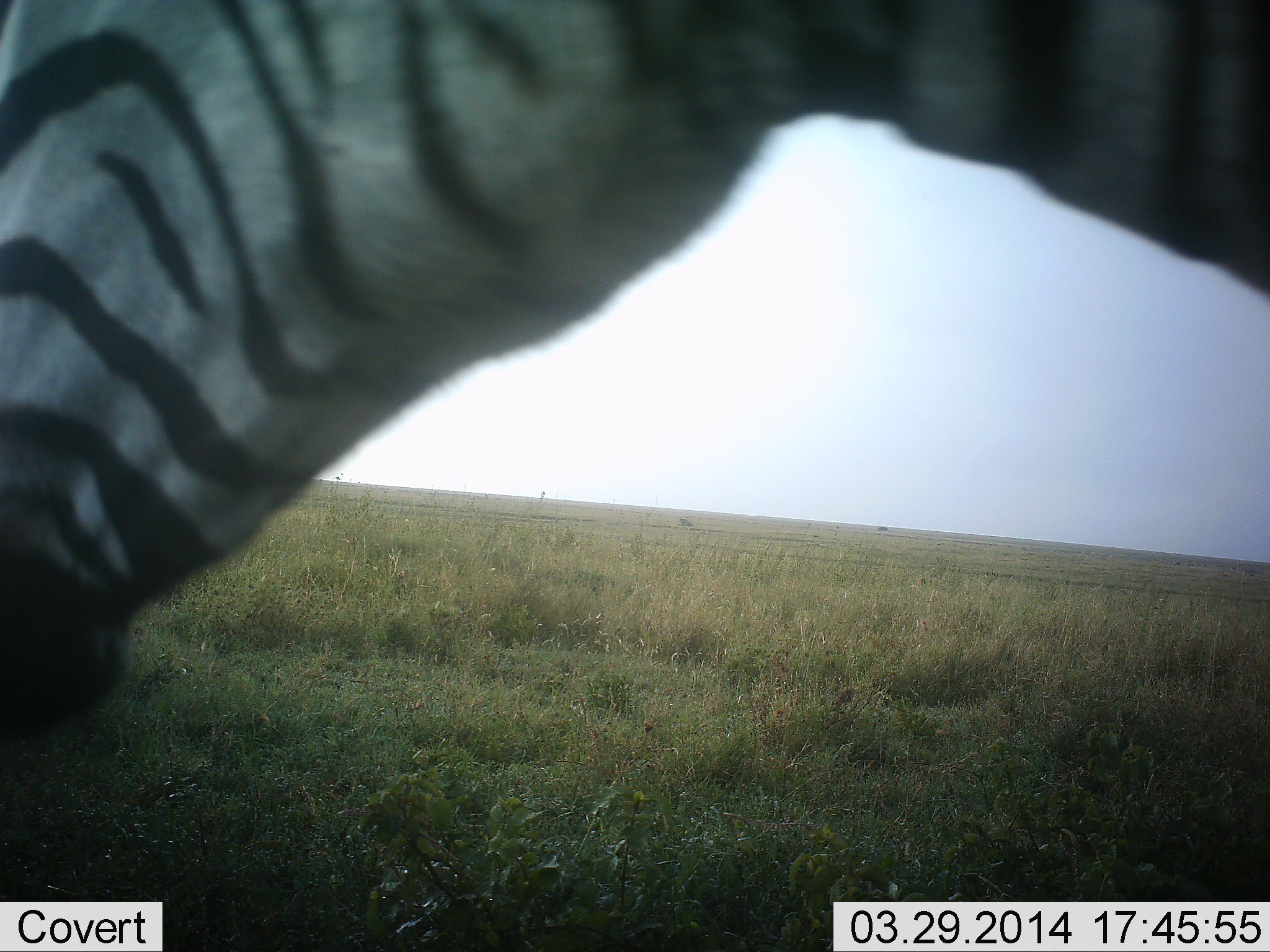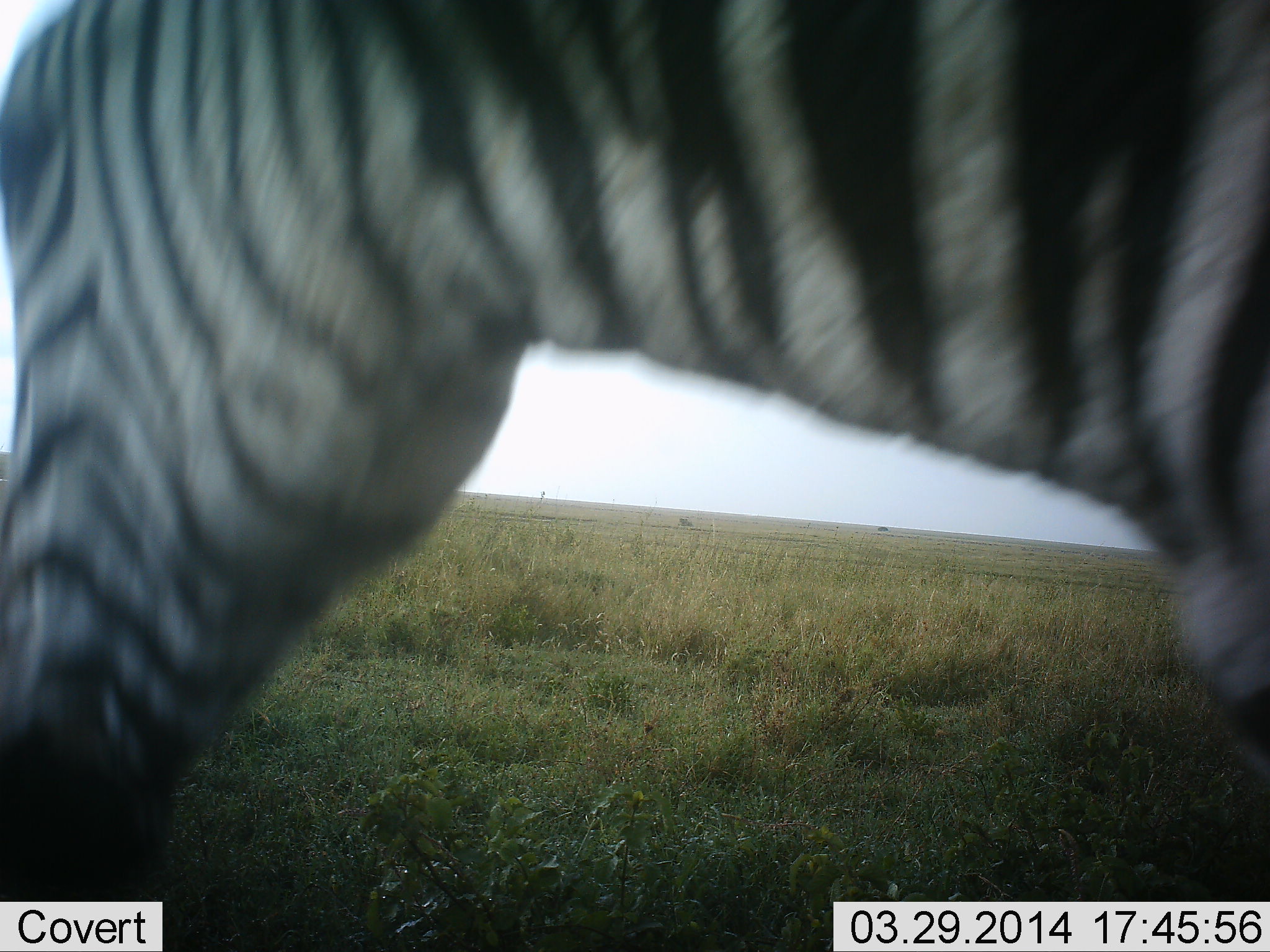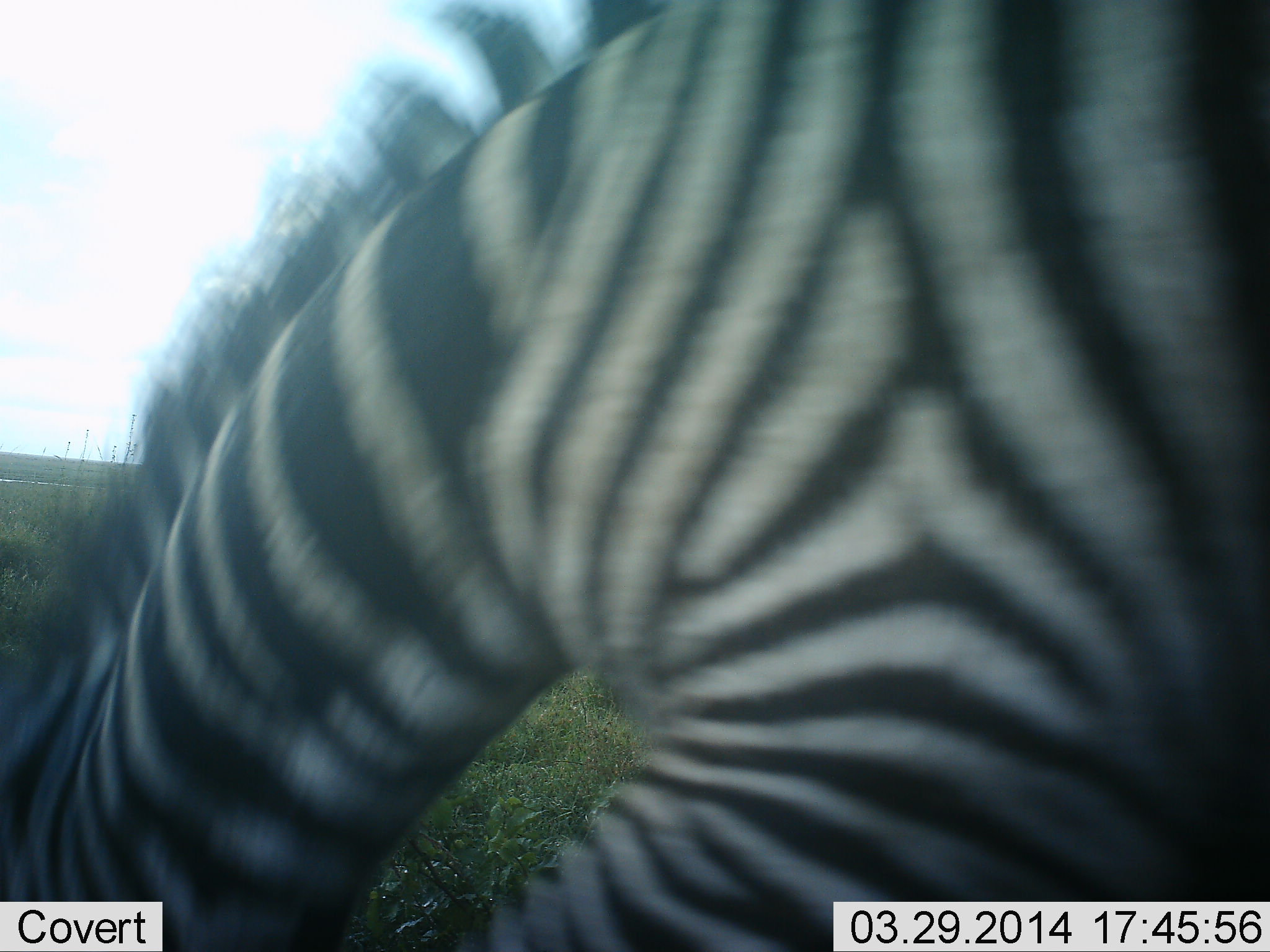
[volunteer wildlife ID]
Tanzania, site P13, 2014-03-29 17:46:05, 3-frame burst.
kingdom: Animalia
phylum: Chordata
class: Mammalia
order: Perissodactyla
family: Equidae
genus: Equus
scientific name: Equus quagga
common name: plains zebra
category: zebra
Zebra (plains zebra) (Equus quagga), count 1. Behavior (volunteer vote fractions): standing 40%, resting 0%, moving 40%, interacting 10%. Young present (vote fraction): 0%. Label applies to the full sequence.